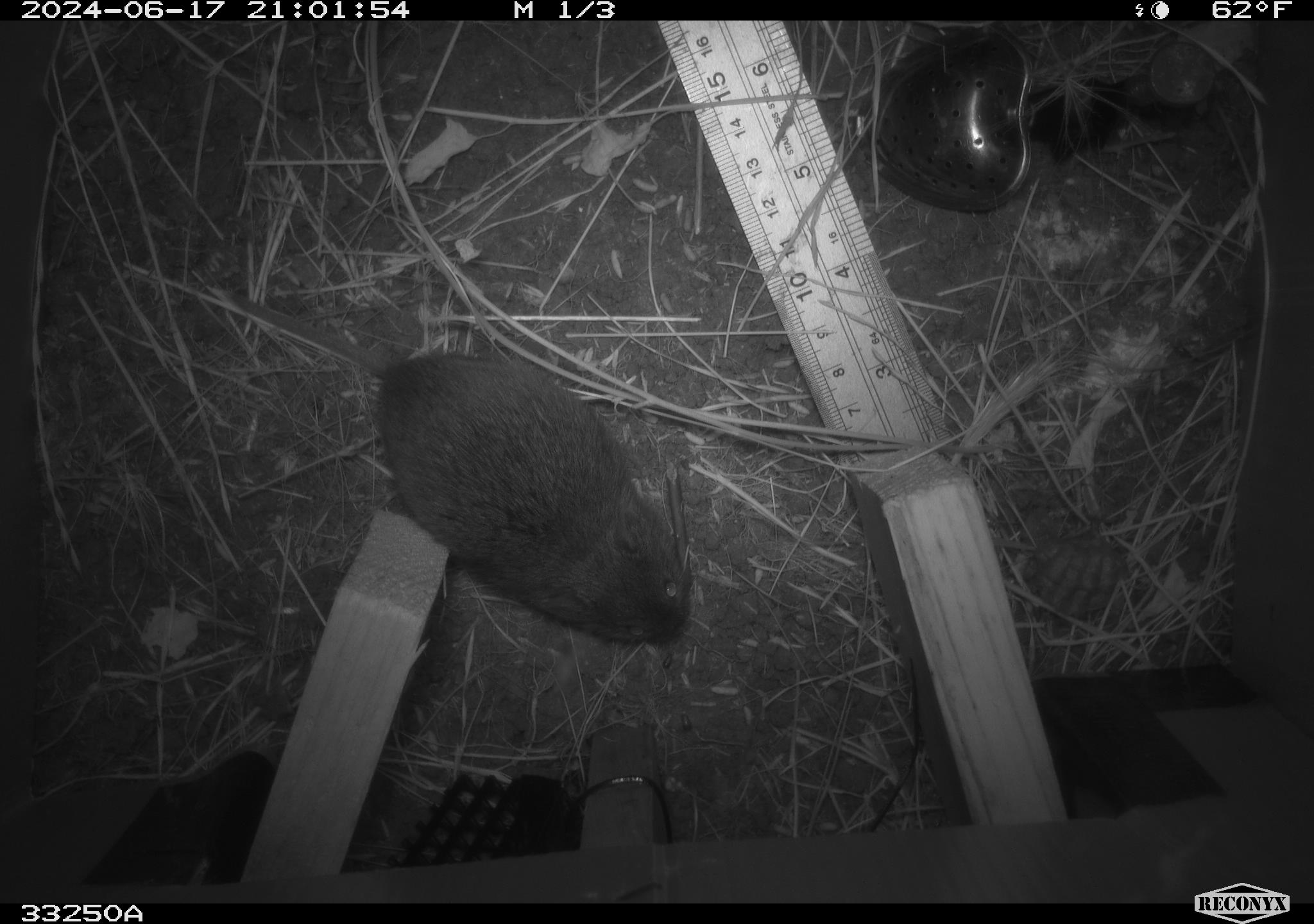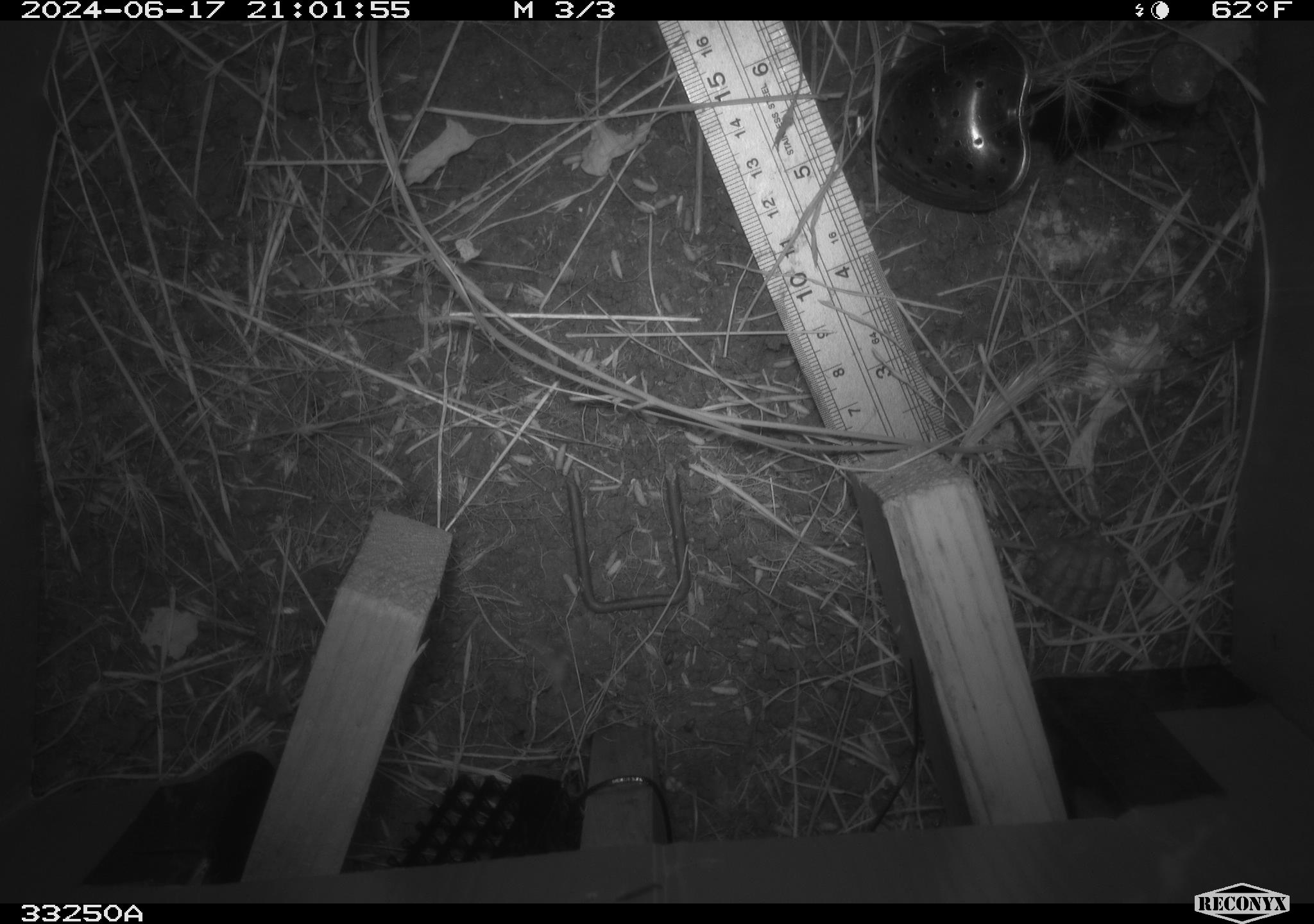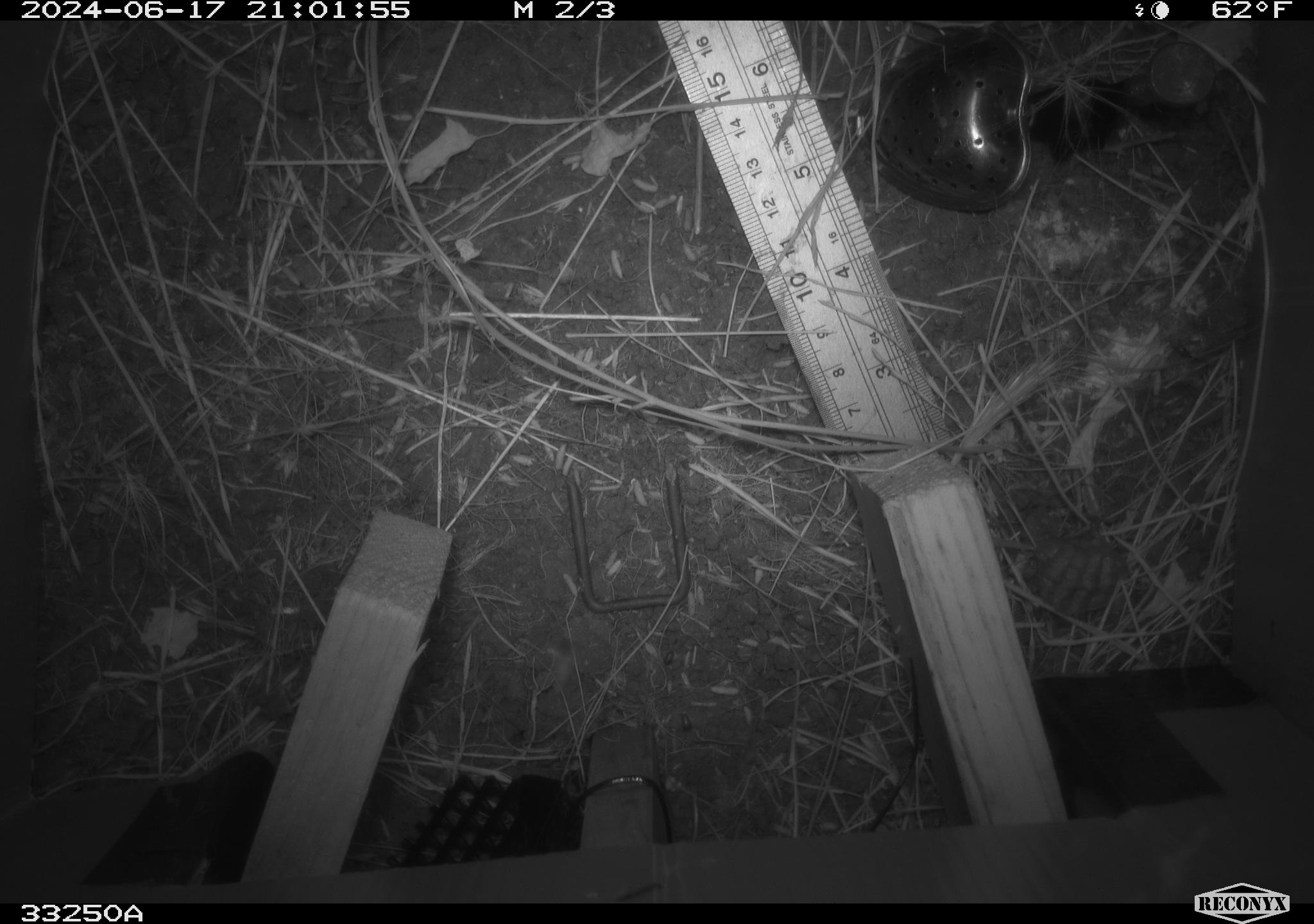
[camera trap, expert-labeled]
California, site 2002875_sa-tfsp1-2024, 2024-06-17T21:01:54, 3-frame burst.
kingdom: Animalia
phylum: Chordata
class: Mammalia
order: Rodentia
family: Cricetidae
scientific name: Arvicolinae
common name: voles, lemmings, and muskrats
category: arvicolinae subfamily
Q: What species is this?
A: Arvicolinae subfamily (voles, lemmings, and muskrats) (Arvicolinae).